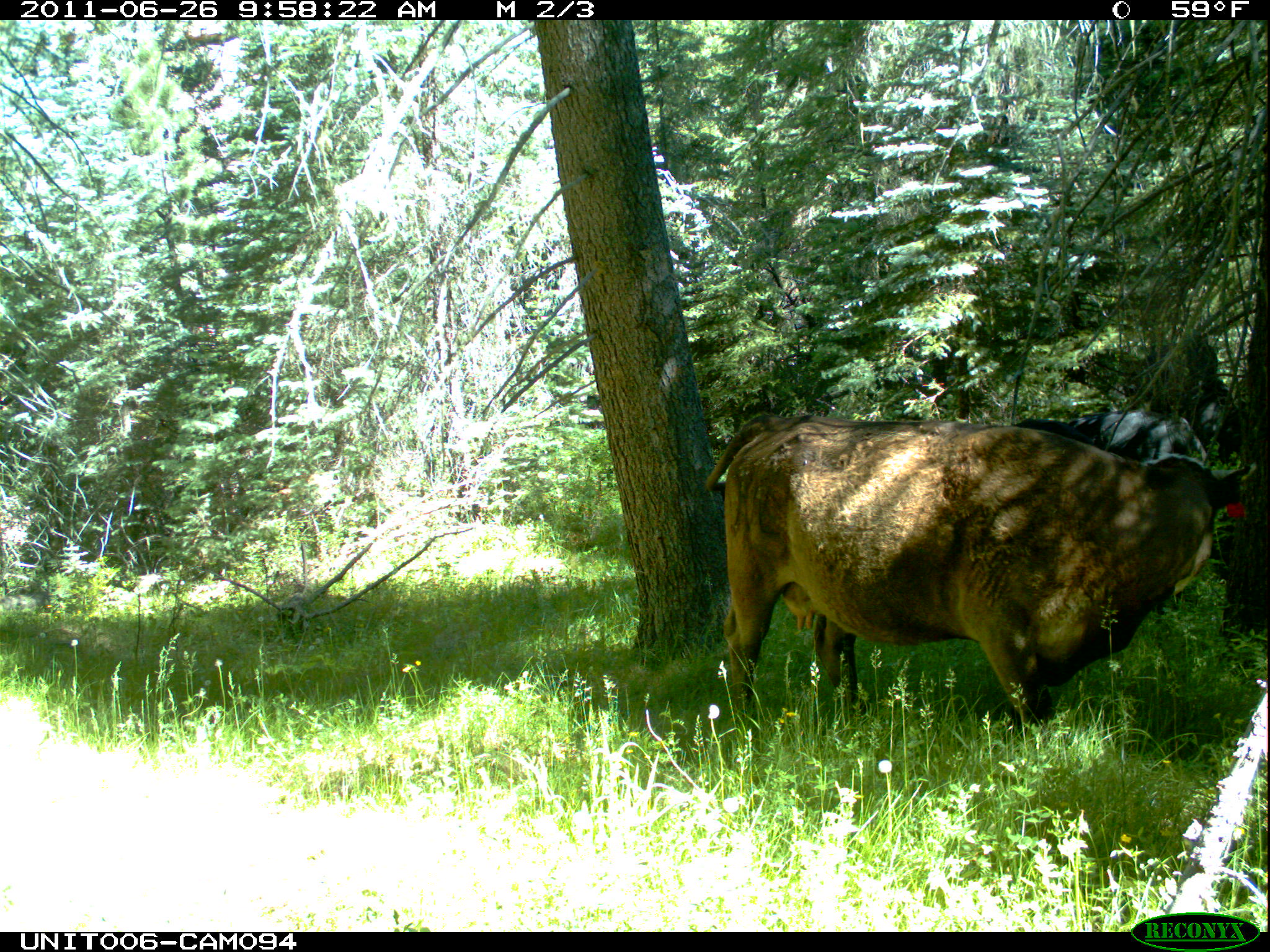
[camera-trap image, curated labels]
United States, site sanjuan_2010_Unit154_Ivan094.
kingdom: Animalia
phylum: Chordata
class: Mammalia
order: Artiodactyla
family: Bovidae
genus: Bos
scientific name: Bos taurus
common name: domestic cow